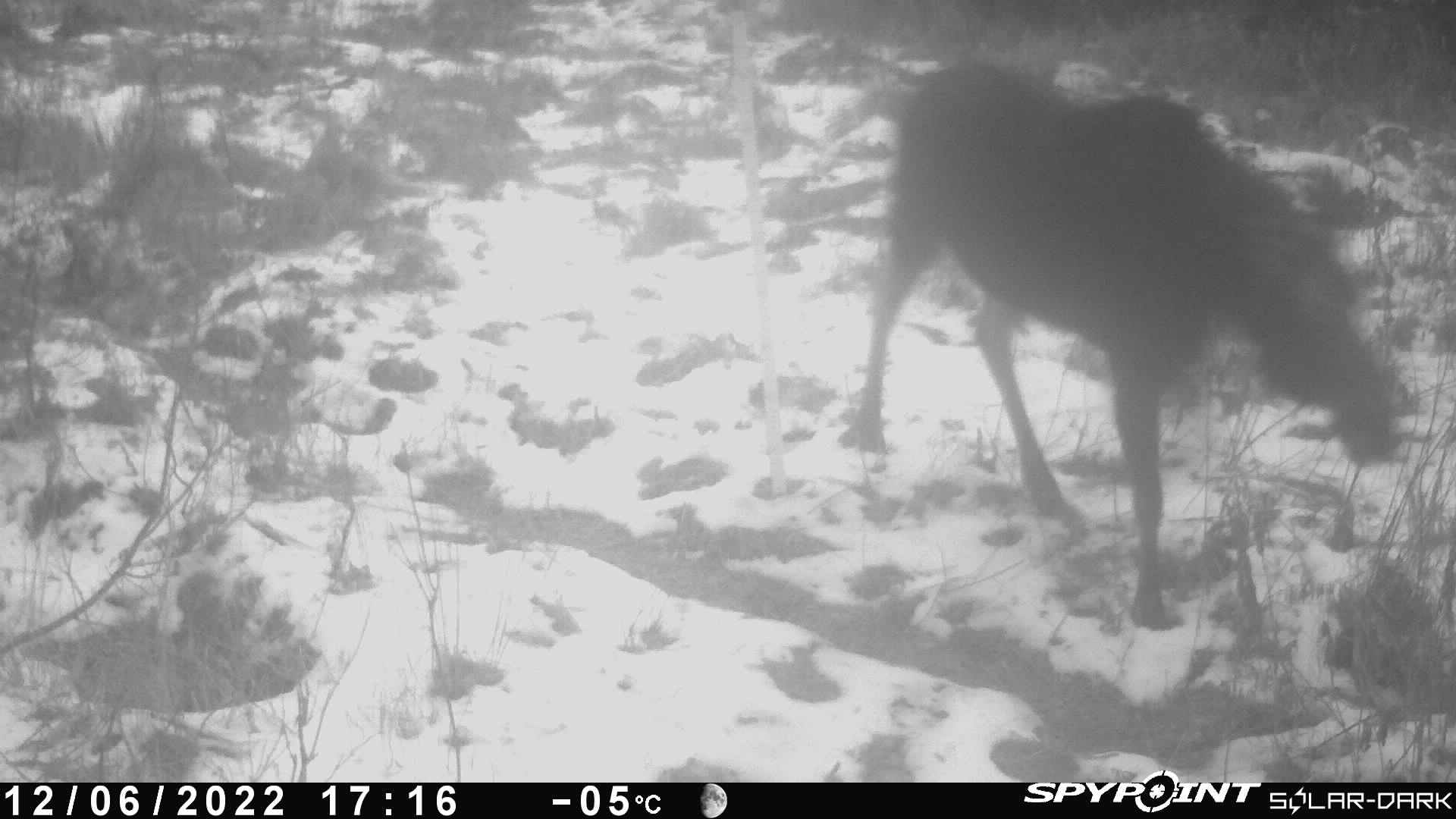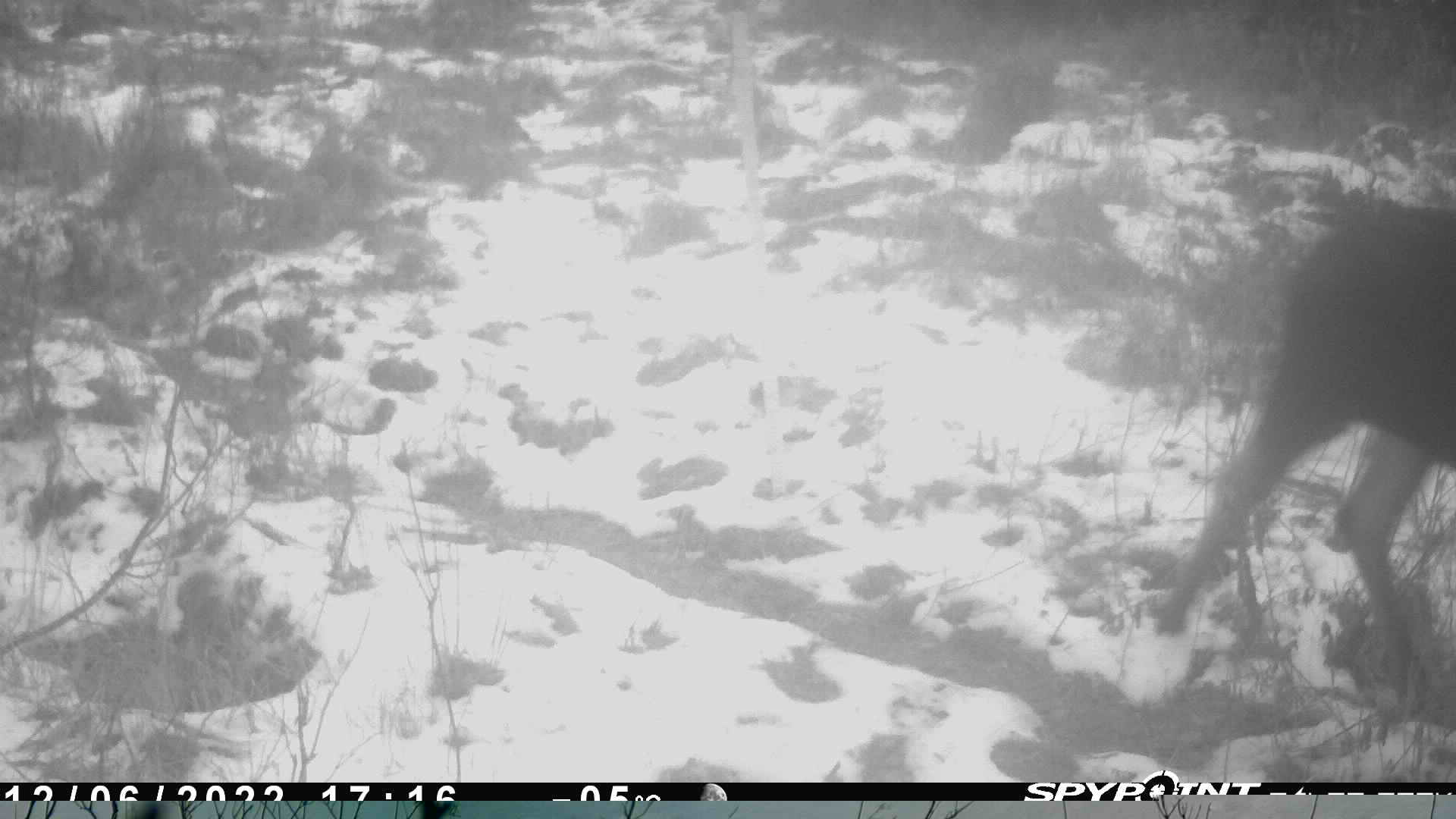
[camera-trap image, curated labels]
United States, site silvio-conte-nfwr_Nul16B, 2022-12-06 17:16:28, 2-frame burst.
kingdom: Animalia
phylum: Chordata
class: Mammalia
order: Artiodactyla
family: Cervidae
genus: Alces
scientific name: Alces alces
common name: moose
Moose (Alces alces).